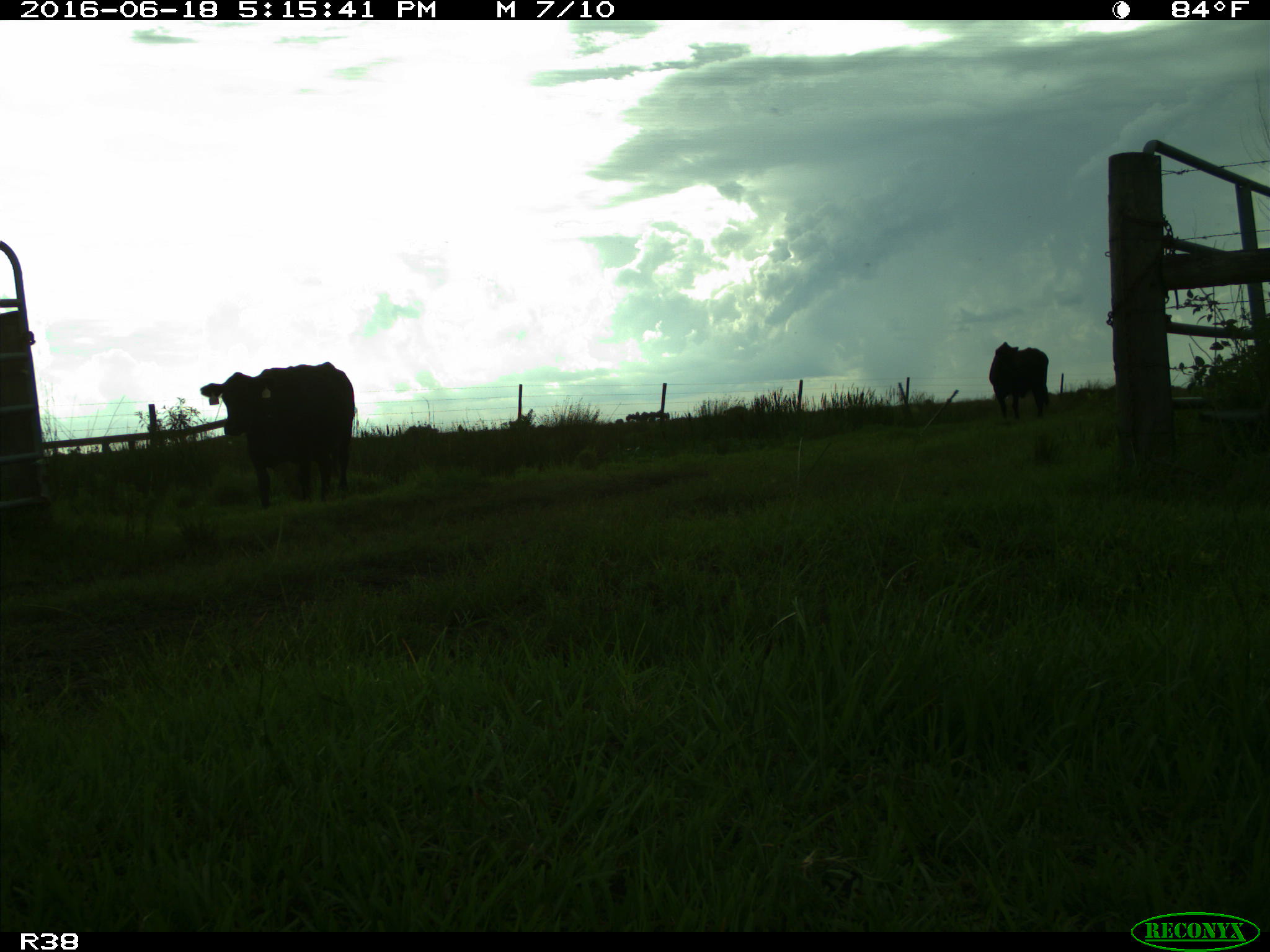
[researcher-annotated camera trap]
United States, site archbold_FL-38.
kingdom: Animalia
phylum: Chordata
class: Mammalia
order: Artiodactyla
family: Bovidae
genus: Bos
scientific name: Bos taurus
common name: domestic cow